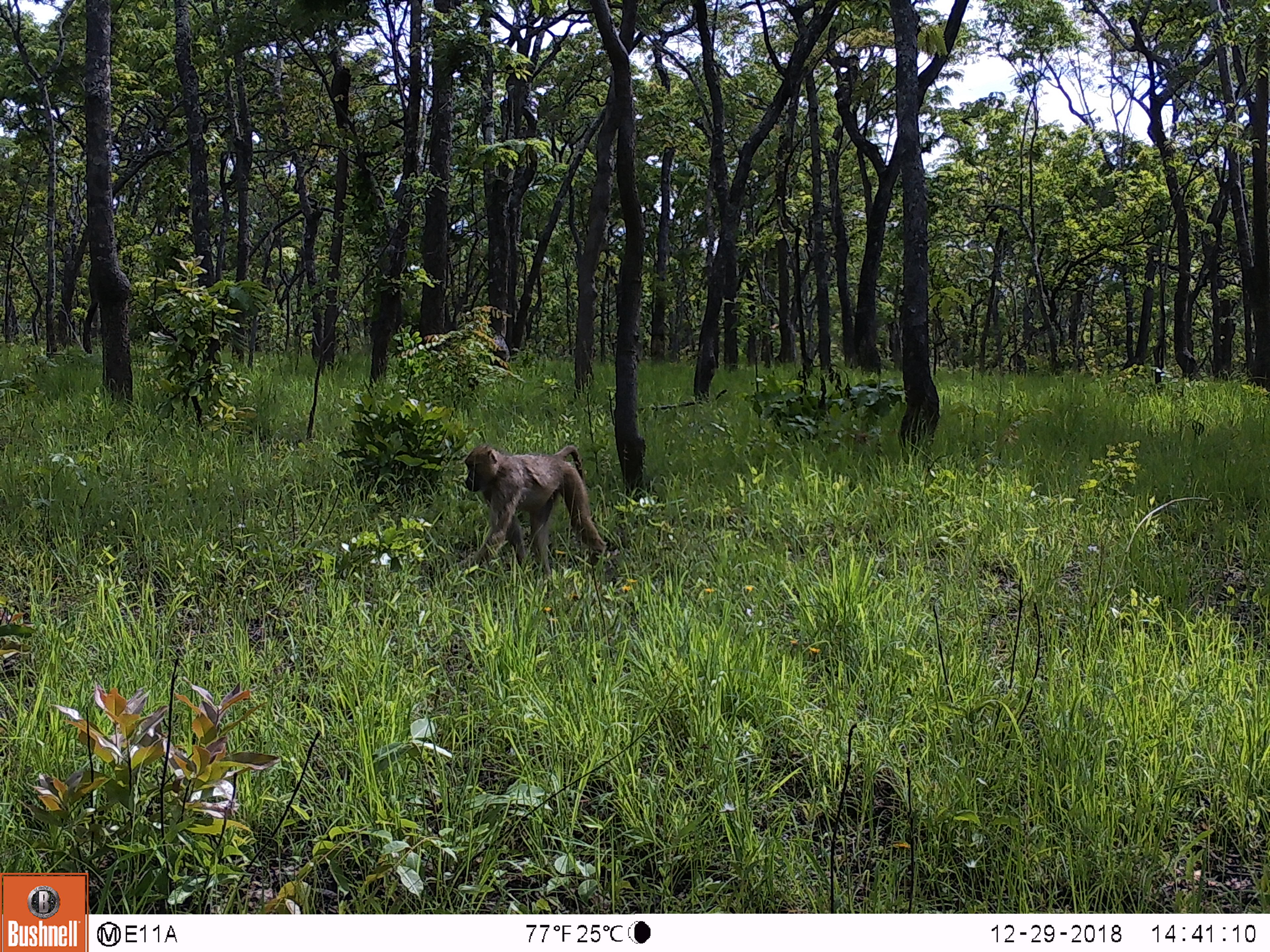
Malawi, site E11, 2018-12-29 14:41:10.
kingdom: Animalia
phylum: Chordata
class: Mammalia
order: Primates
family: Cercopithecidae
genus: Papio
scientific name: Papio cynocephalus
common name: yellow baboon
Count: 1.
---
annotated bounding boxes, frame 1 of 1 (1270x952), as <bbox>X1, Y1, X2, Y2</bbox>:
yellow baboon: <bbox>459, 443, 612, 567</bbox>